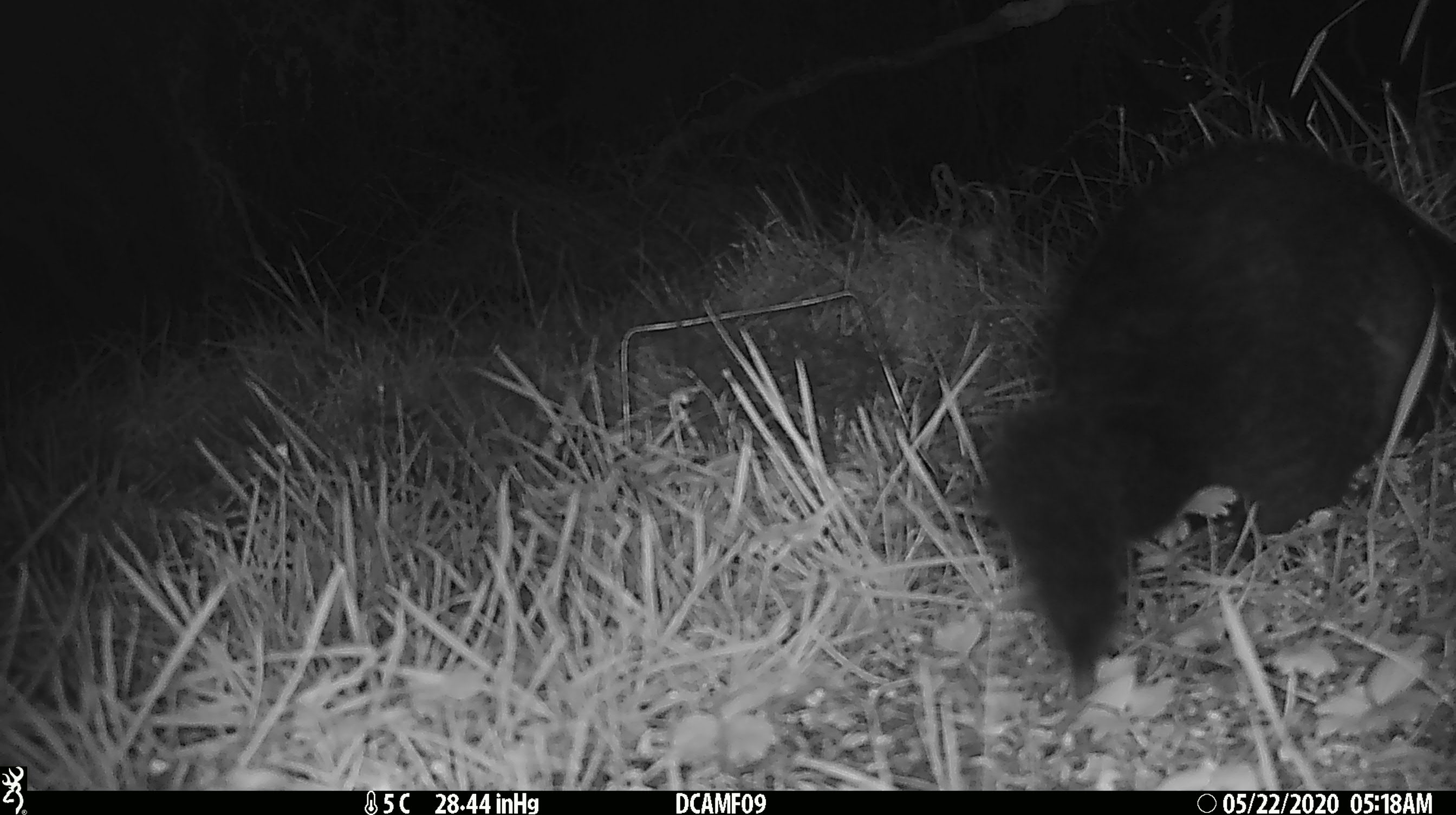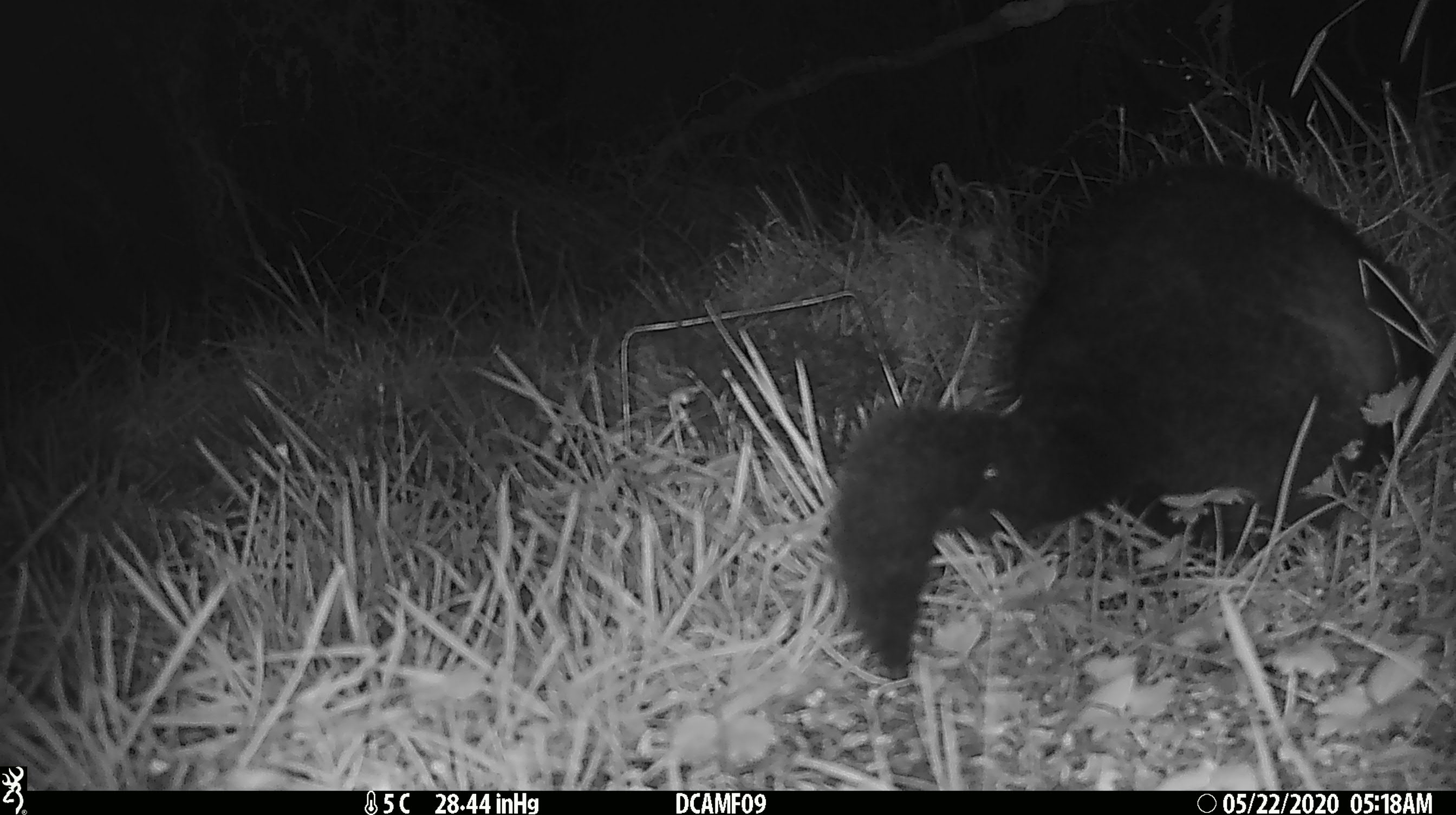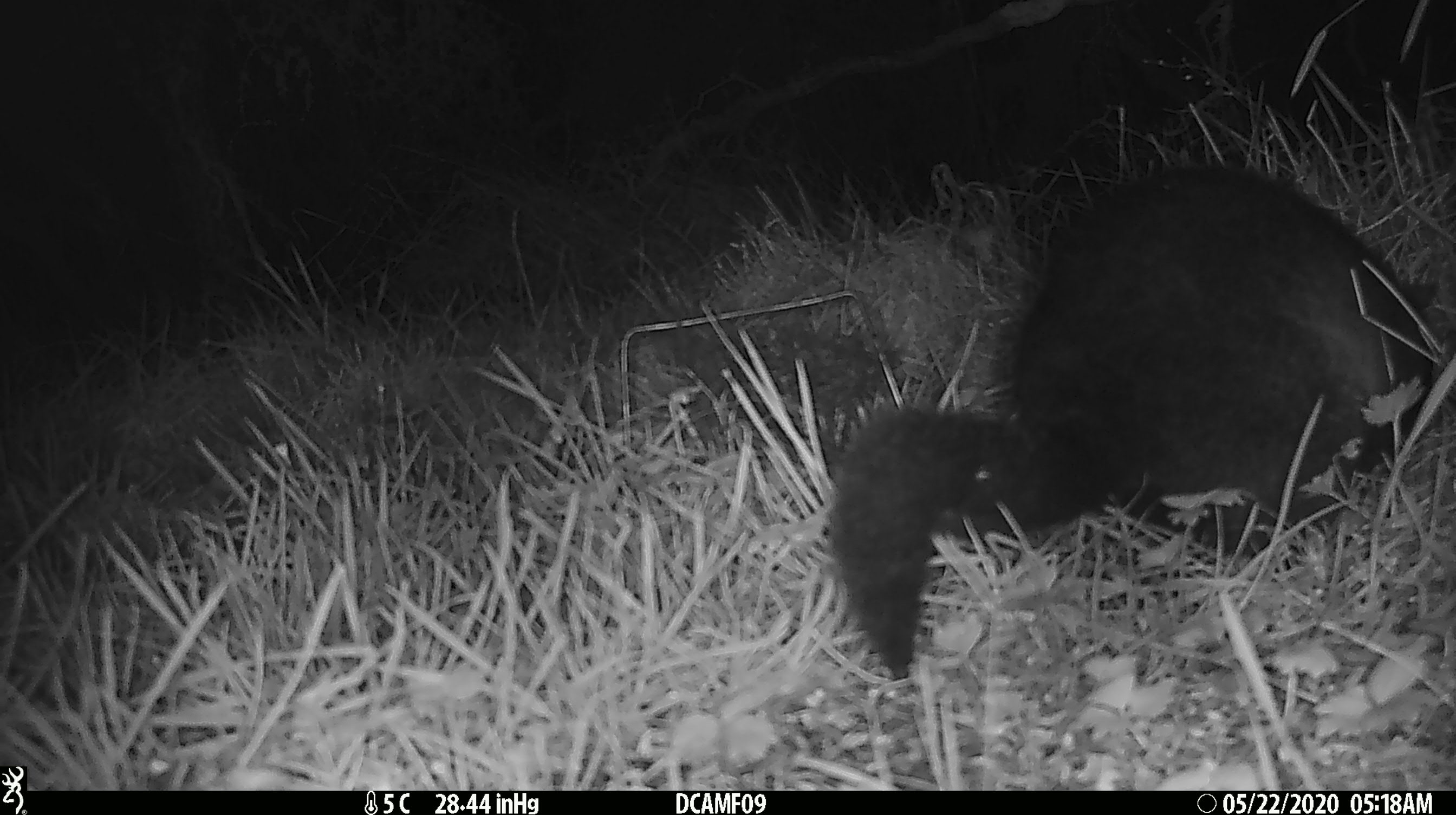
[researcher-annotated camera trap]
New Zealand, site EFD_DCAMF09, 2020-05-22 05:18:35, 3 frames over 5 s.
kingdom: Animalia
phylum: Chordata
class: Mammalia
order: Diprotodontia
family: Phalangeridae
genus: Trichosurus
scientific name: Trichosurus vulpecula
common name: common brushtail possum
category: possum